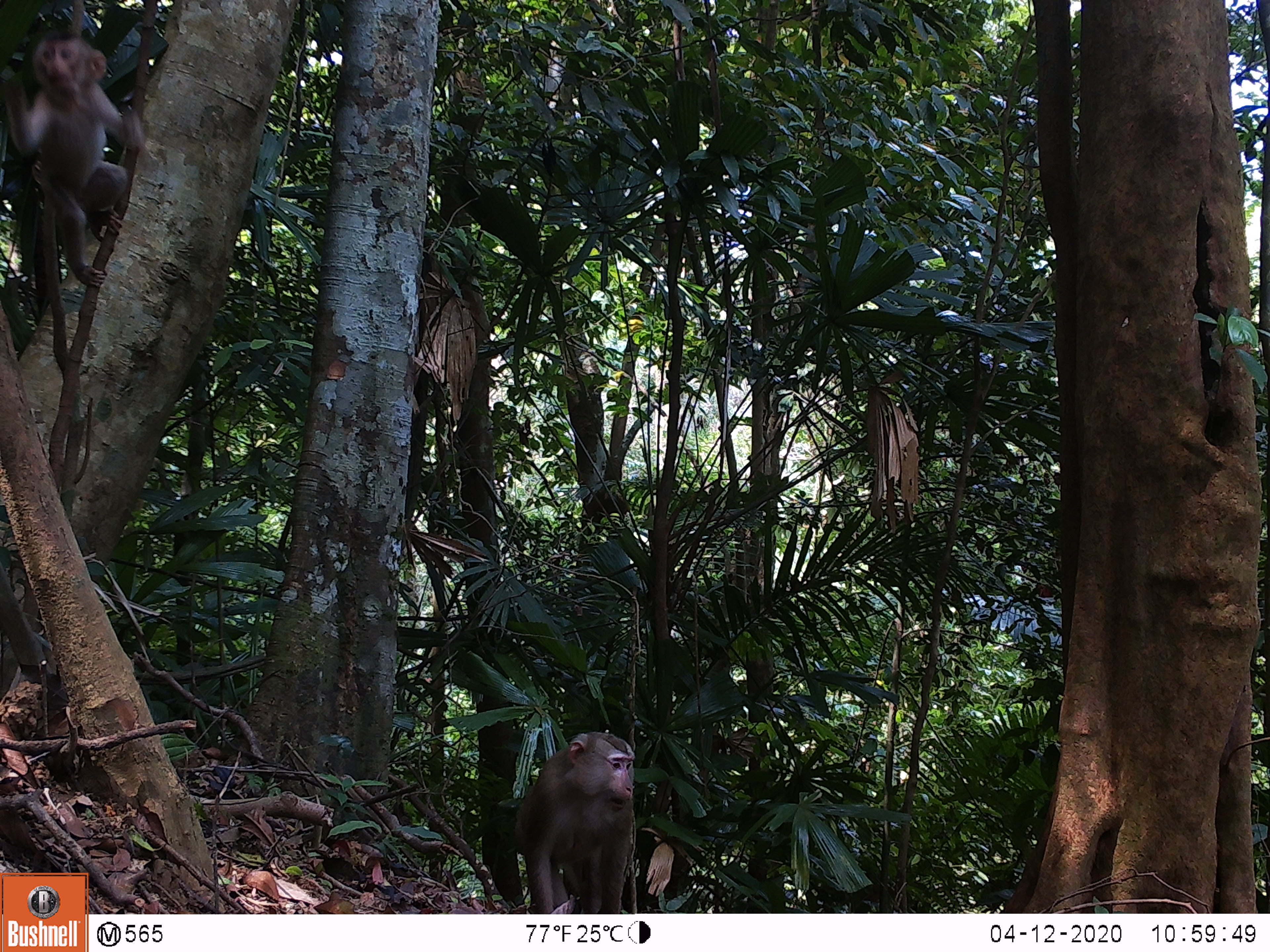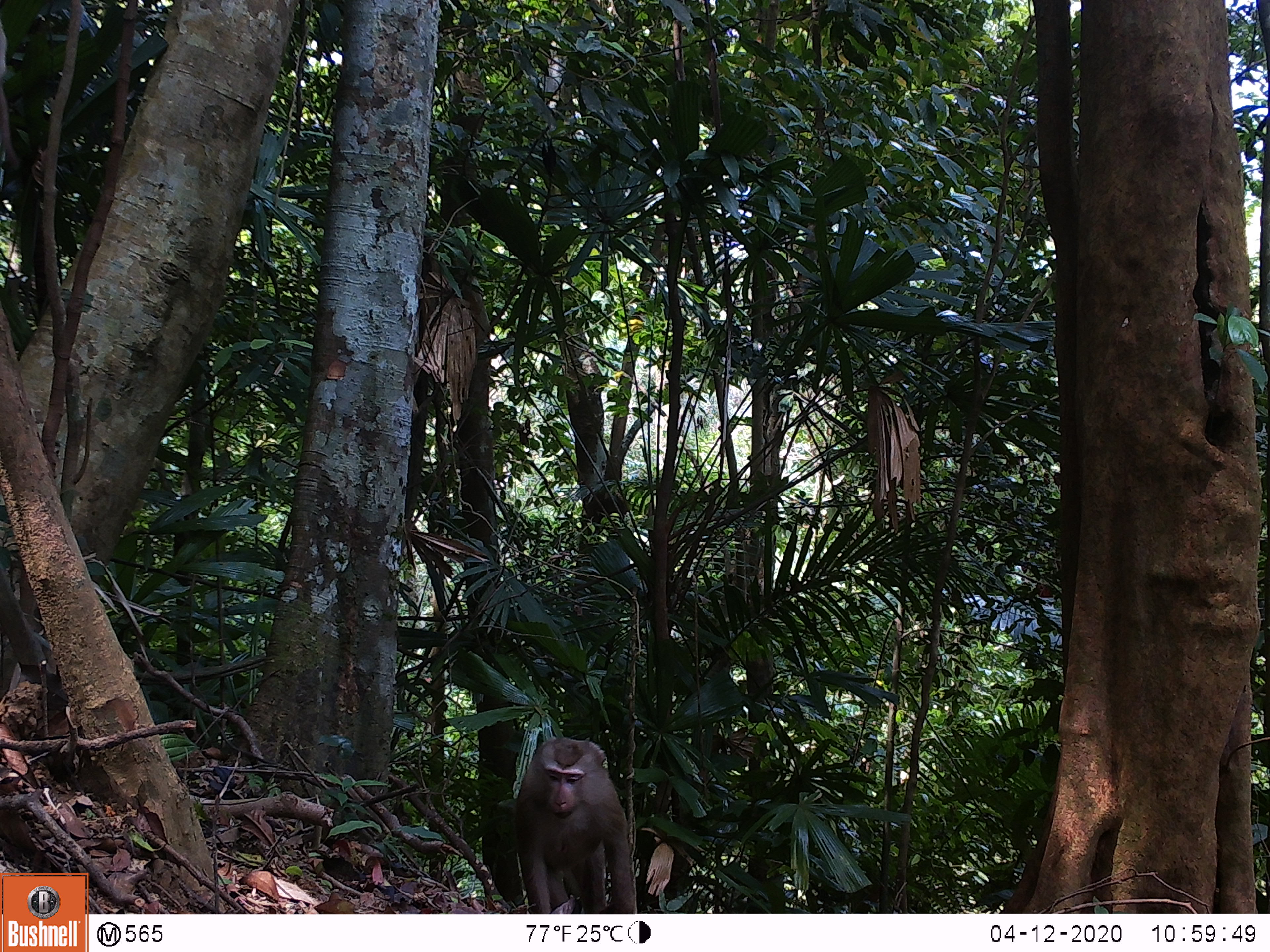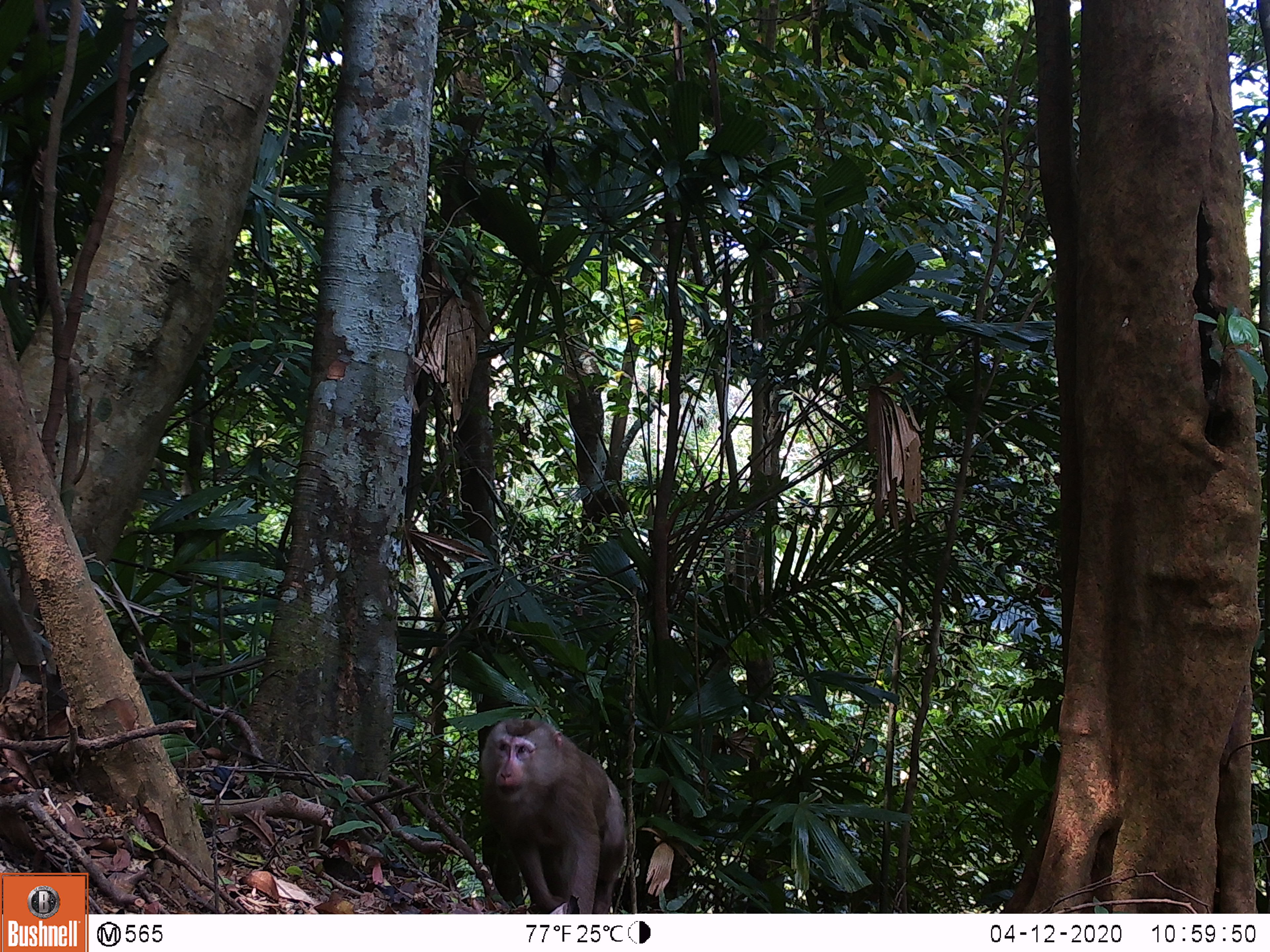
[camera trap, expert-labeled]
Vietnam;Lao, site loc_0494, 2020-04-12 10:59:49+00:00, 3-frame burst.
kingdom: Animalia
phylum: Chordata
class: Mammalia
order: Primates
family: Cercopithecidae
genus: Macaca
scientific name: Macaca nemestrina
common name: pig-tailed macaque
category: pig tailed macaque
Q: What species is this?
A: Pig tailed macaque (pig-tailed macaque) (Macaca nemestrina).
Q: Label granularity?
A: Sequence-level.